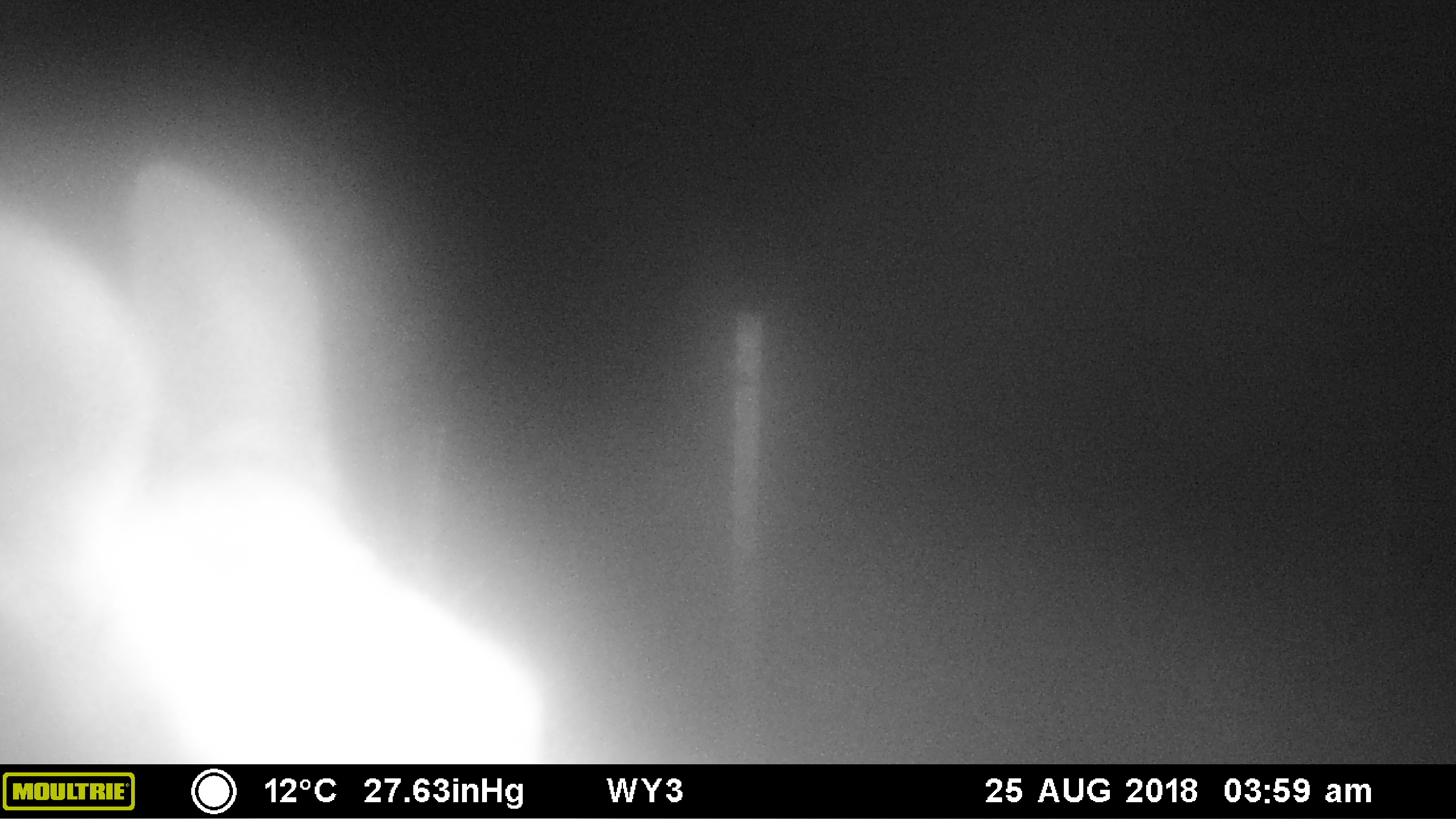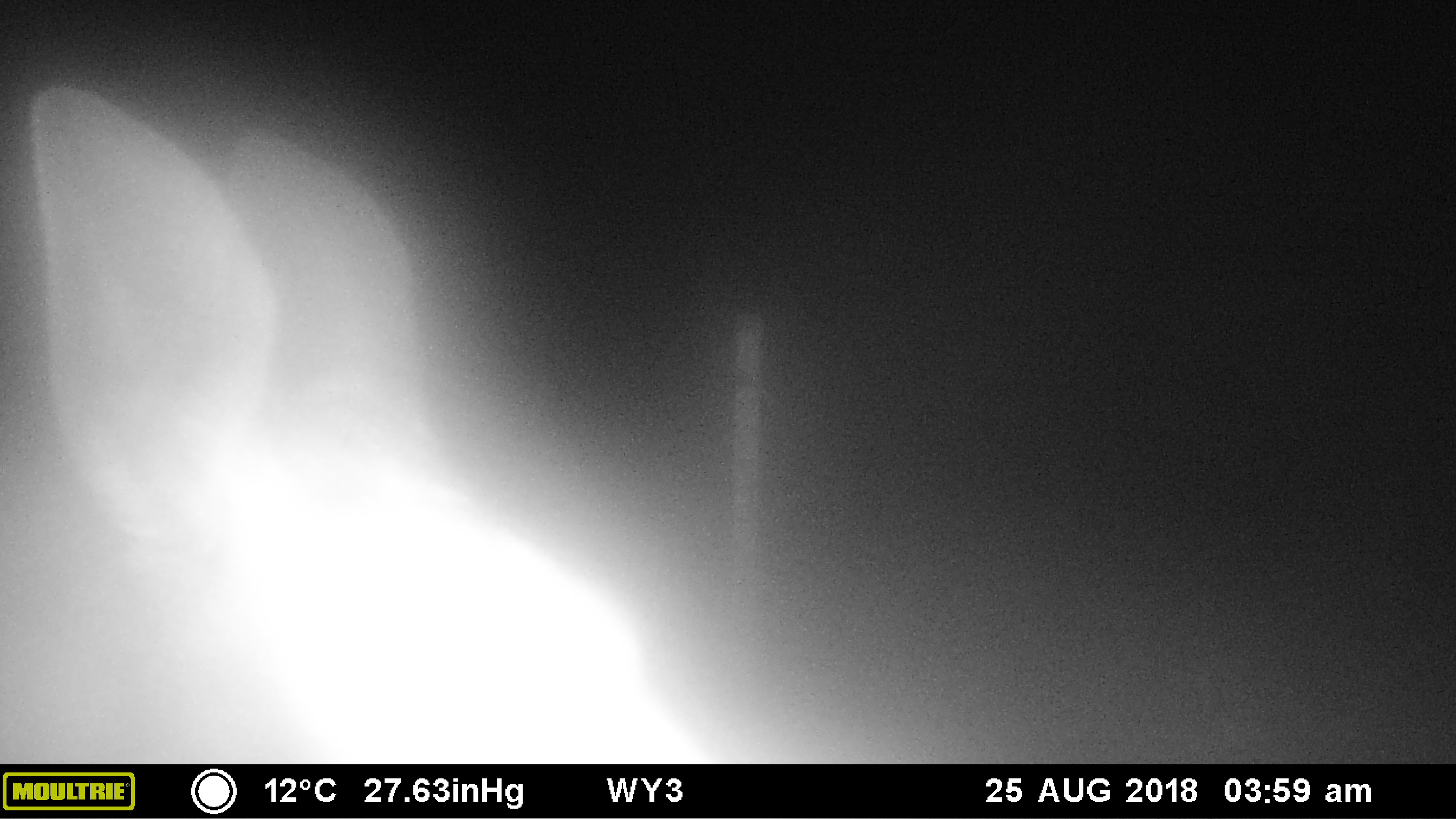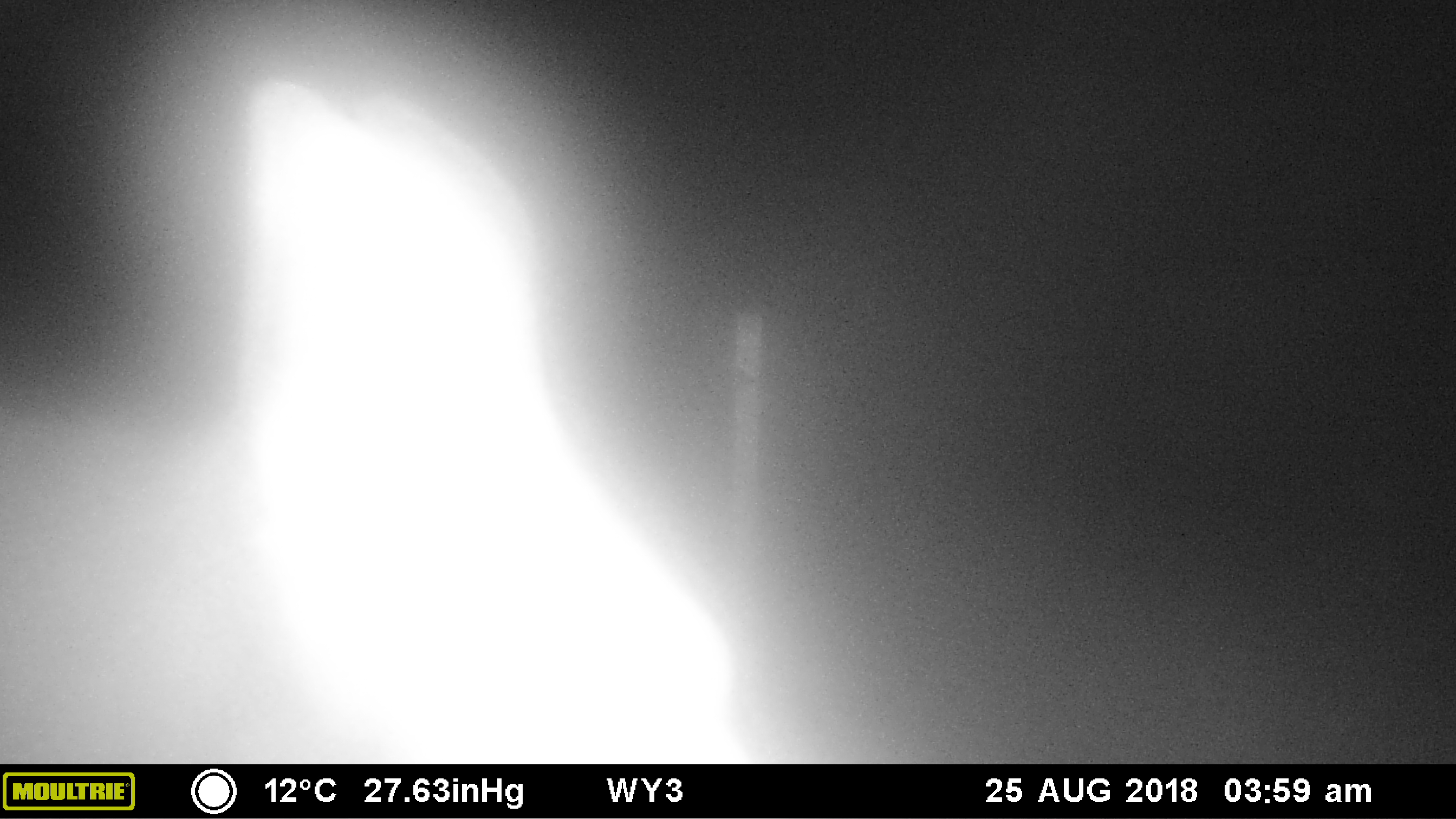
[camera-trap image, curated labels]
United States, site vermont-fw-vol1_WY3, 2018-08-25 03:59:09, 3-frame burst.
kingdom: Animalia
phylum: Chordata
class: Mammalia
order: Artiodactyla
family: Cervidae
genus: Alces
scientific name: Alces alces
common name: moose